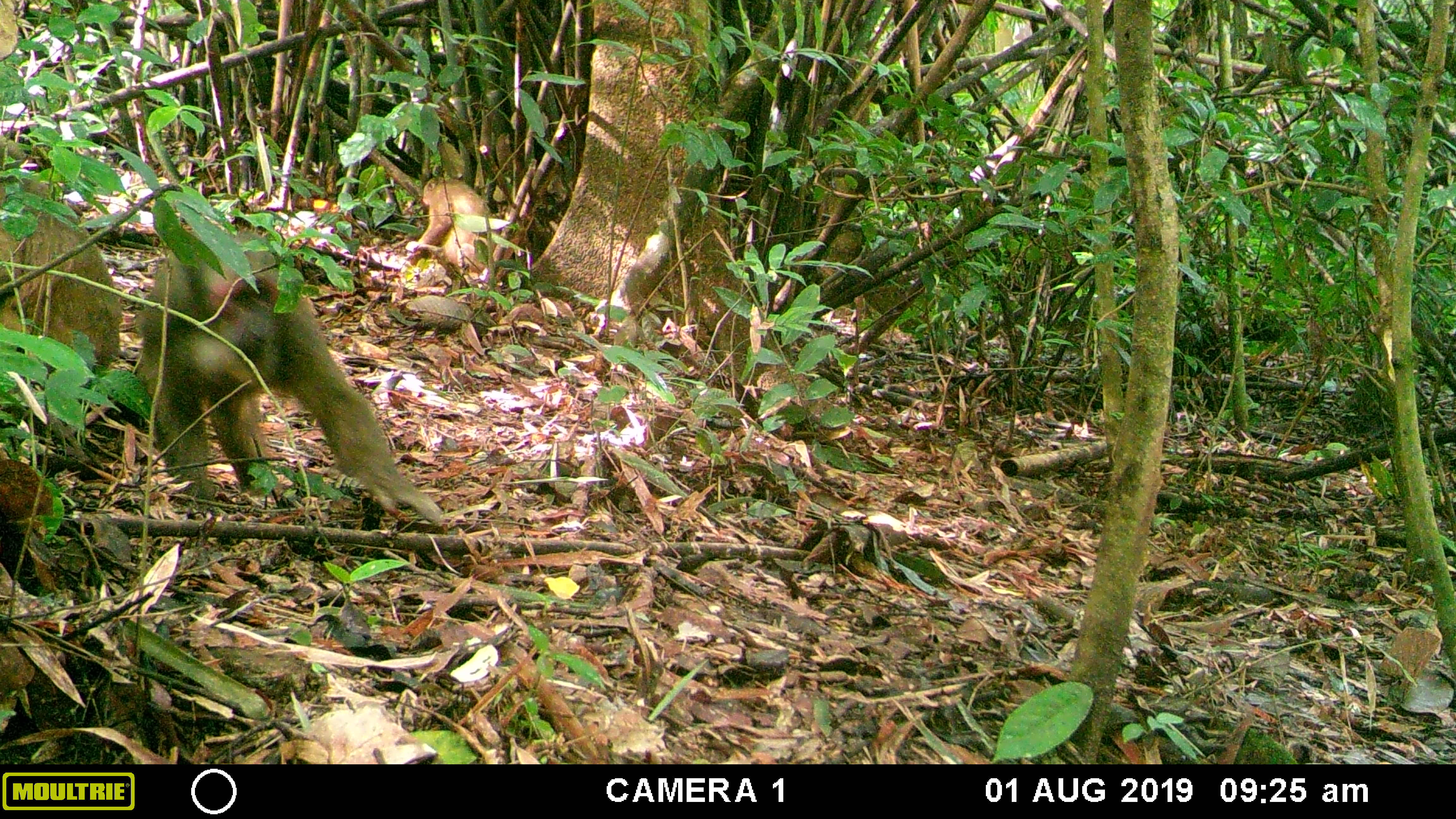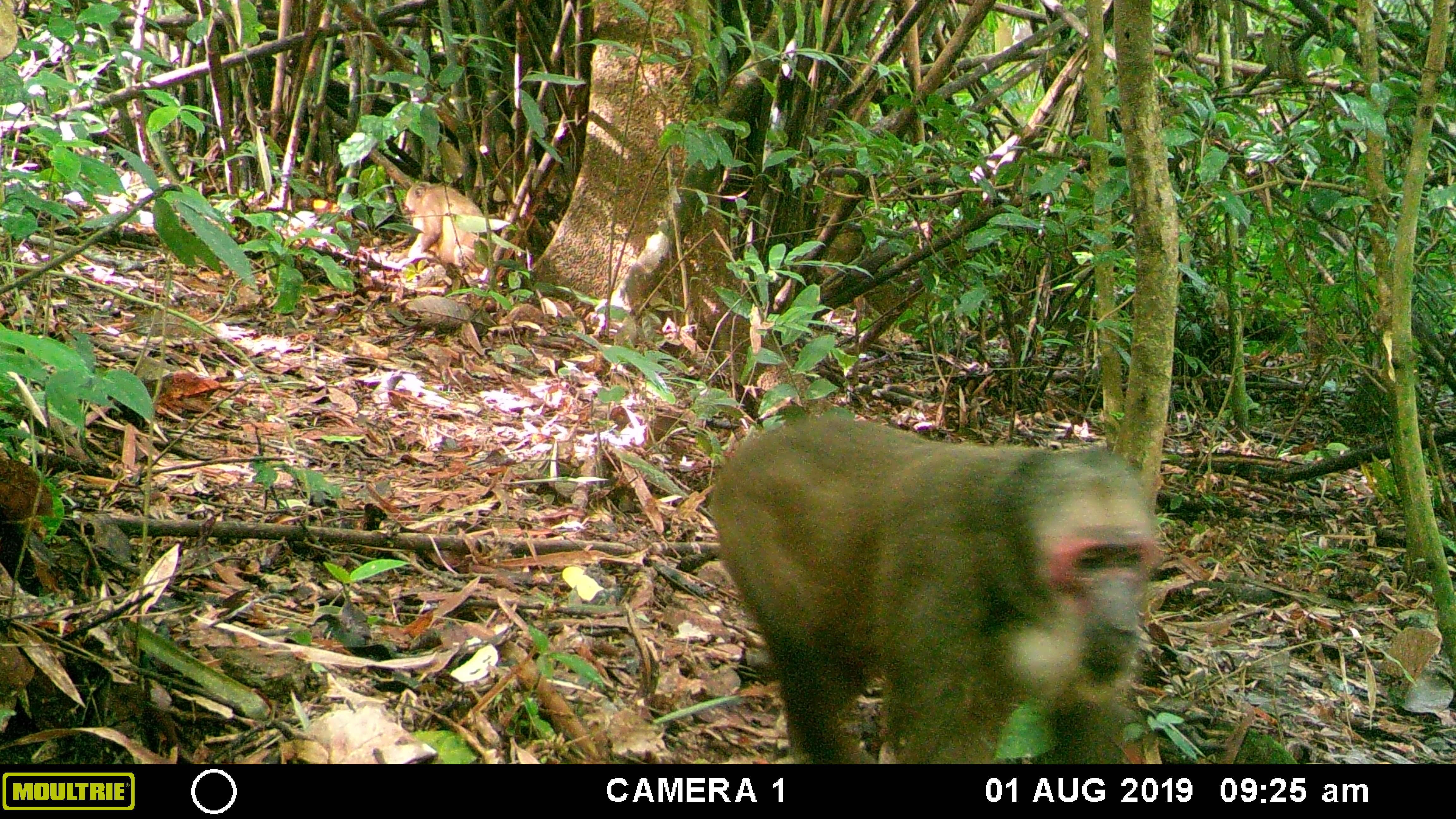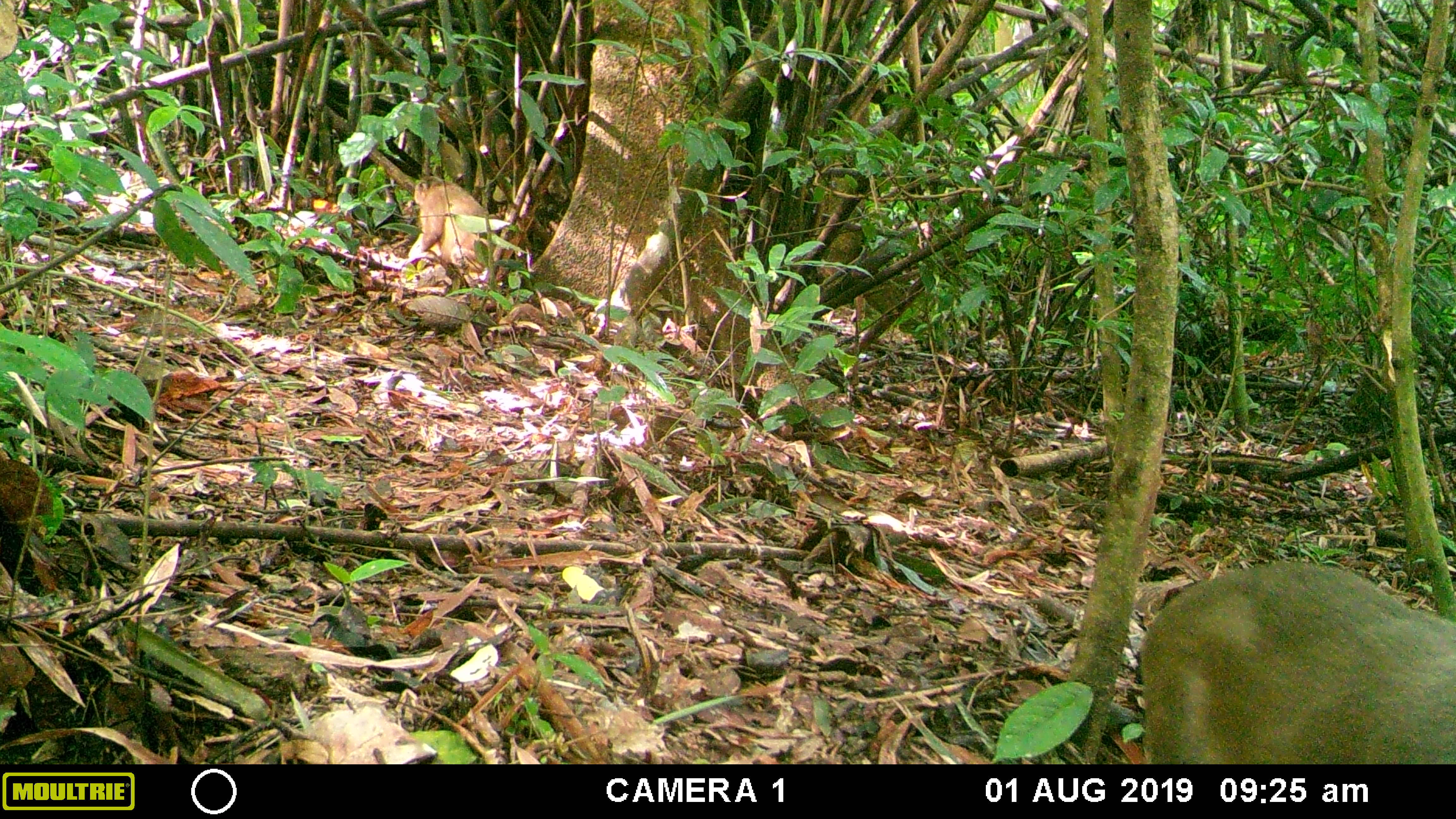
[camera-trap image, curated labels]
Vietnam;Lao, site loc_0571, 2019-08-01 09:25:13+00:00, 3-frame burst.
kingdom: Animalia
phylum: Chordata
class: Mammalia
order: Primates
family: Cercopithecidae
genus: Macaca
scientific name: Macaca arctoides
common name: stump-tailed macaque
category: stump tailed macaque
Stump tailed macaque (stump-tailed macaque) (Macaca arctoides). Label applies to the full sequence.